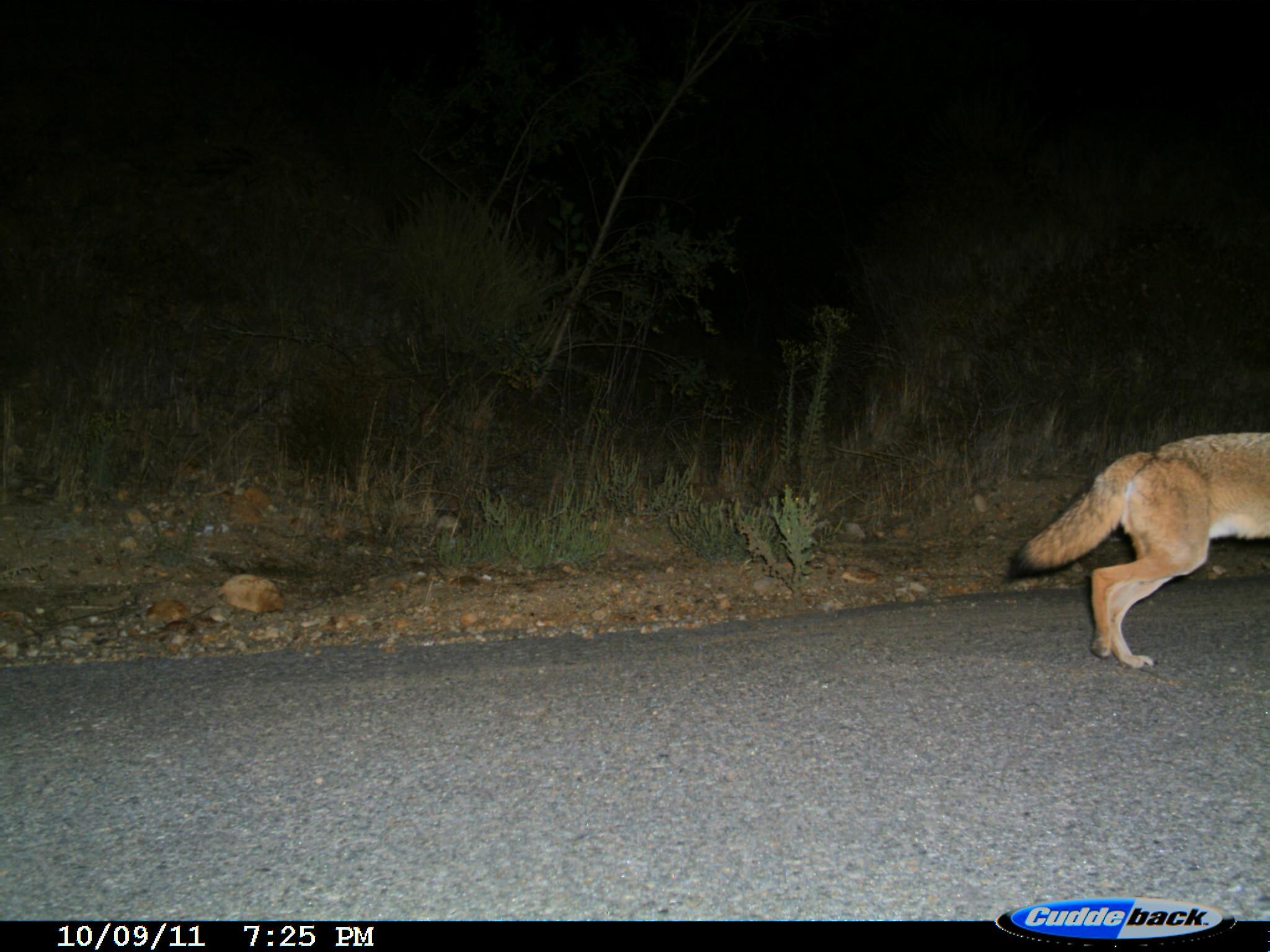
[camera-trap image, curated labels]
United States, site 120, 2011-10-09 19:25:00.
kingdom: Animalia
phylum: Chordata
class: Mammalia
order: Carnivora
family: Canidae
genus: Canis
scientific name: Canis latrans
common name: coyote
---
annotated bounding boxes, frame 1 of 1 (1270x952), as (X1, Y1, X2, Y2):
coyote: (999, 414, 1268, 681)